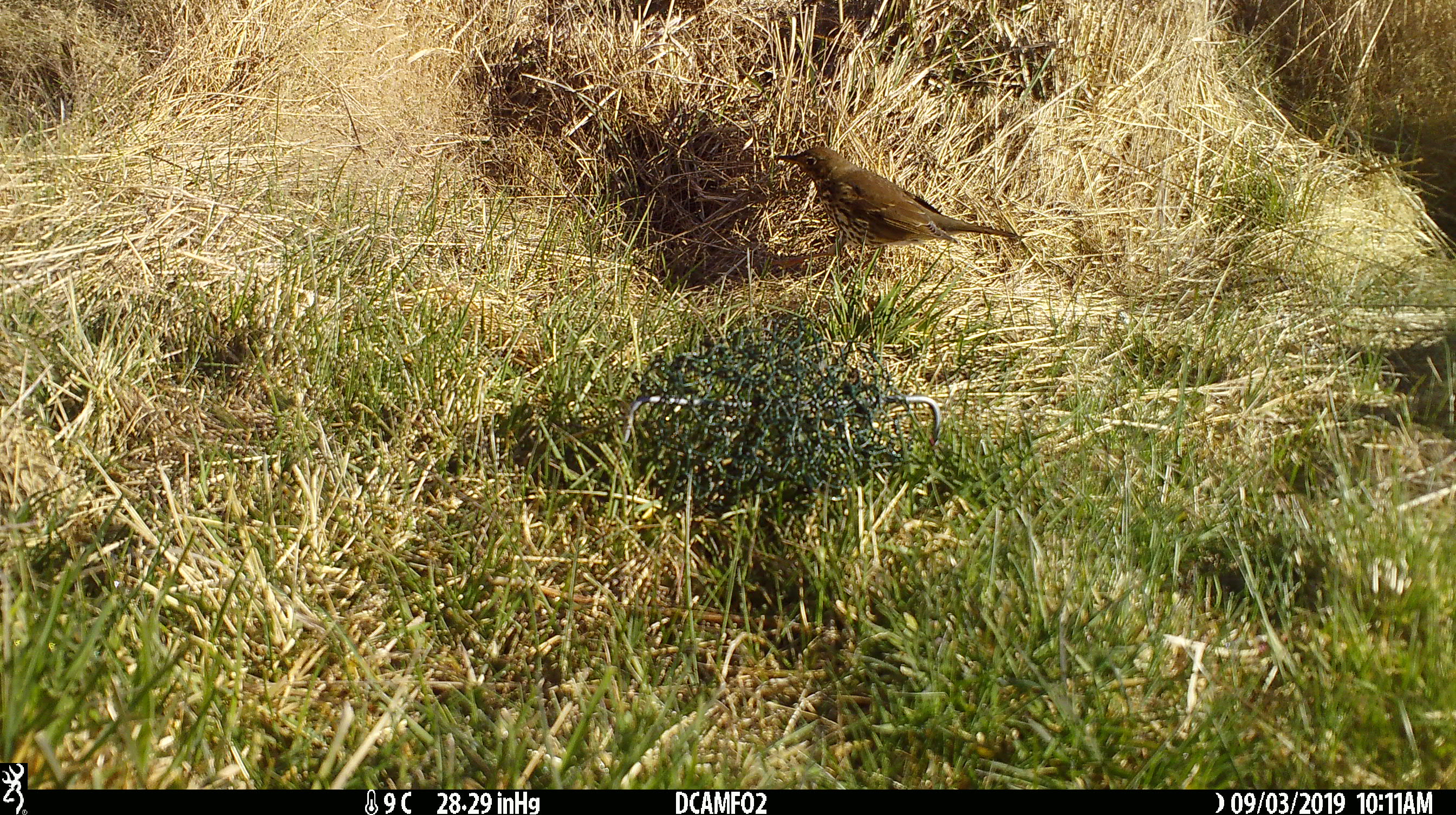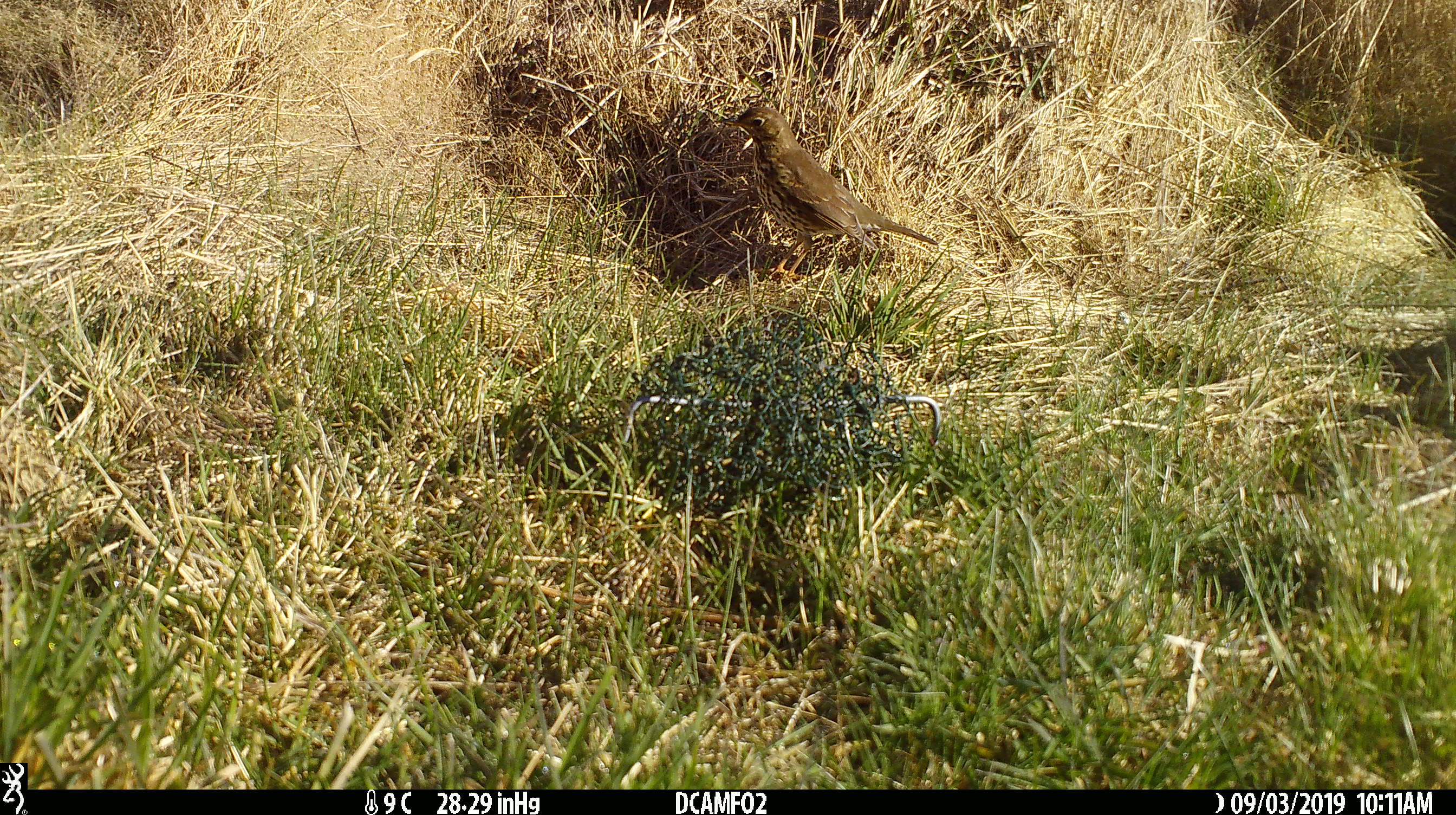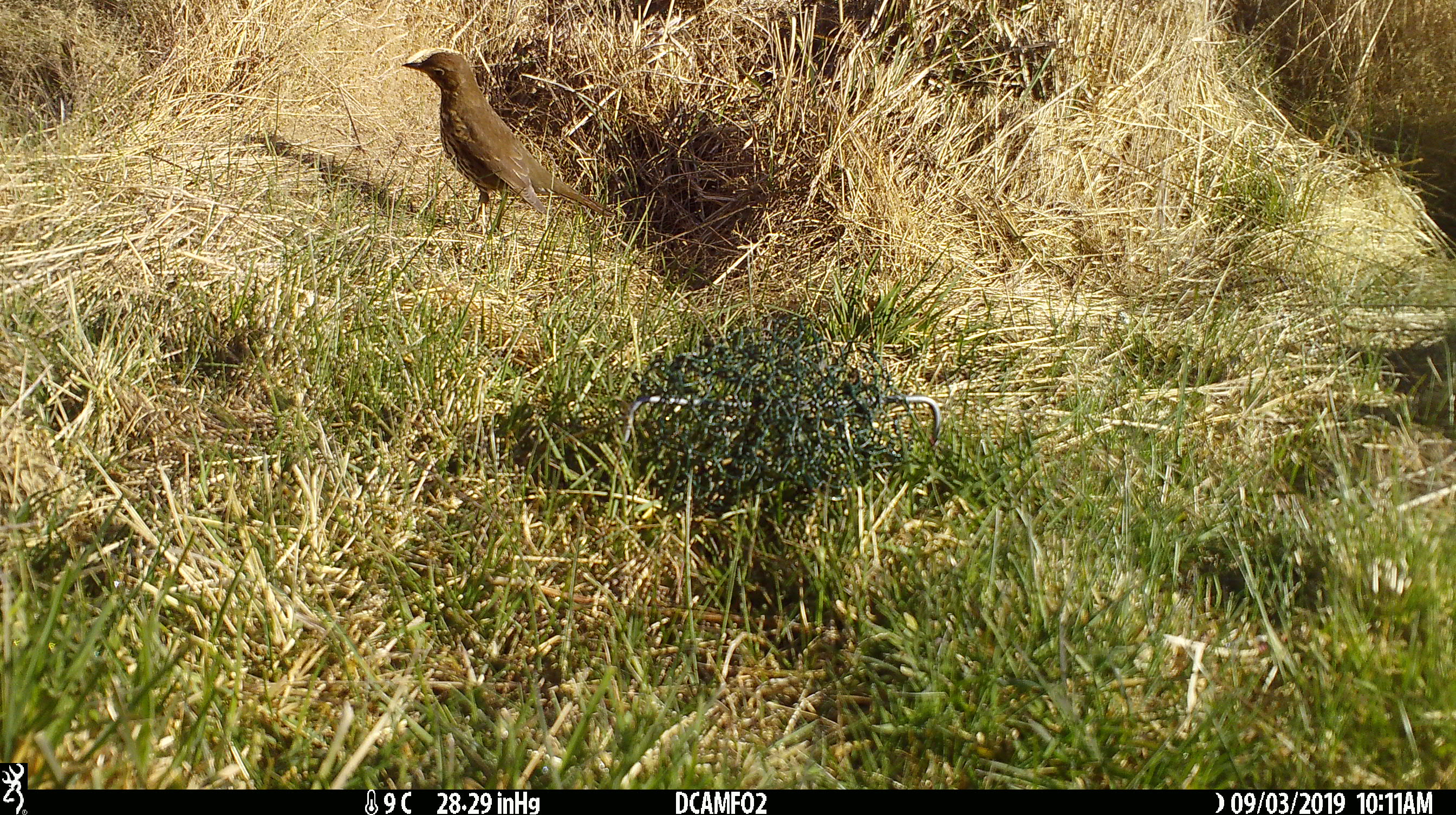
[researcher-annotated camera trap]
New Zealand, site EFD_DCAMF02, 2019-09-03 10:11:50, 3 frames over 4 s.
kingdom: Animalia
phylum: Chordata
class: Aves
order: Passeriformes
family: Turdidae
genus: Turdus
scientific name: Turdus philomelos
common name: song thrush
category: thrush